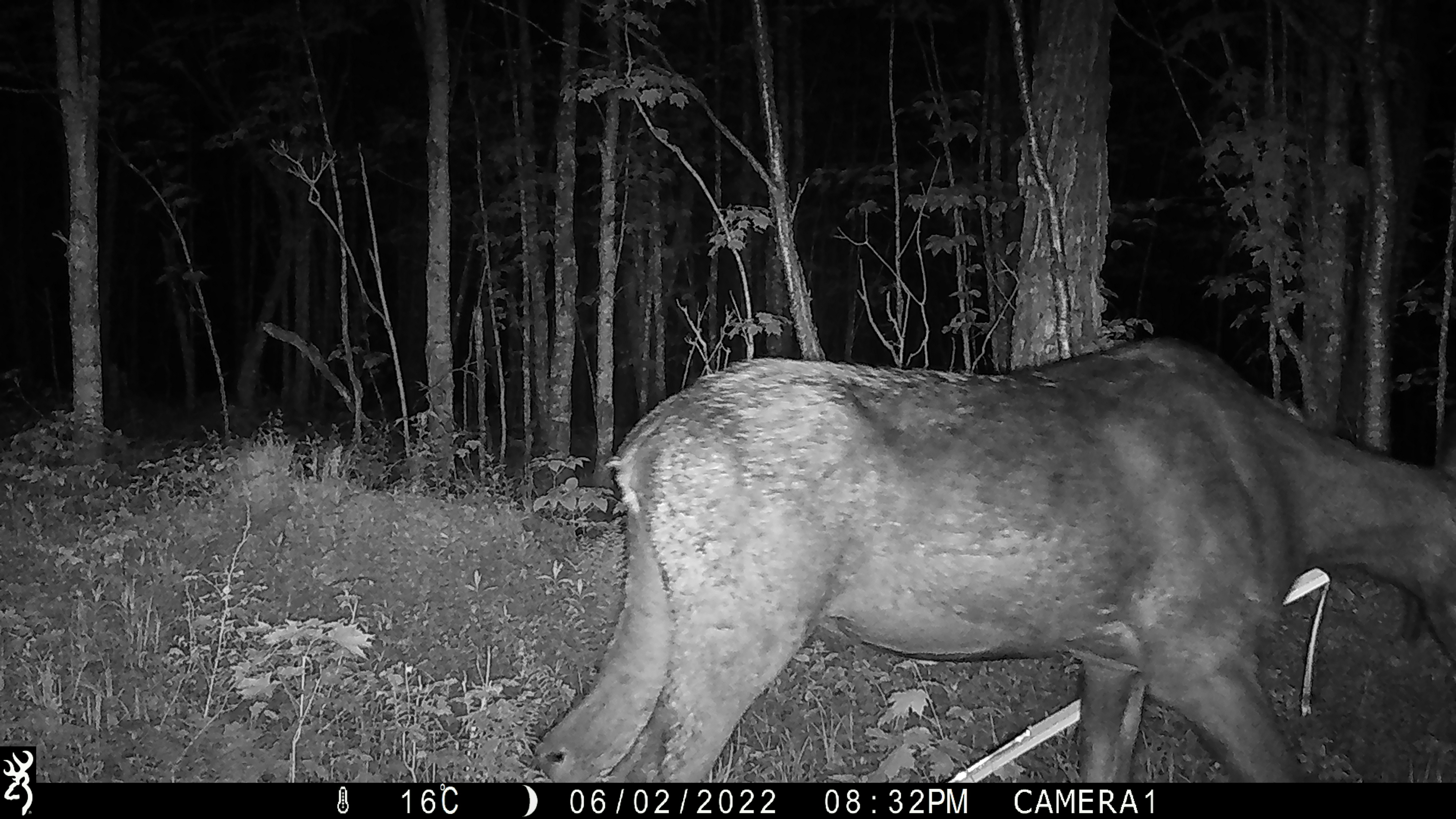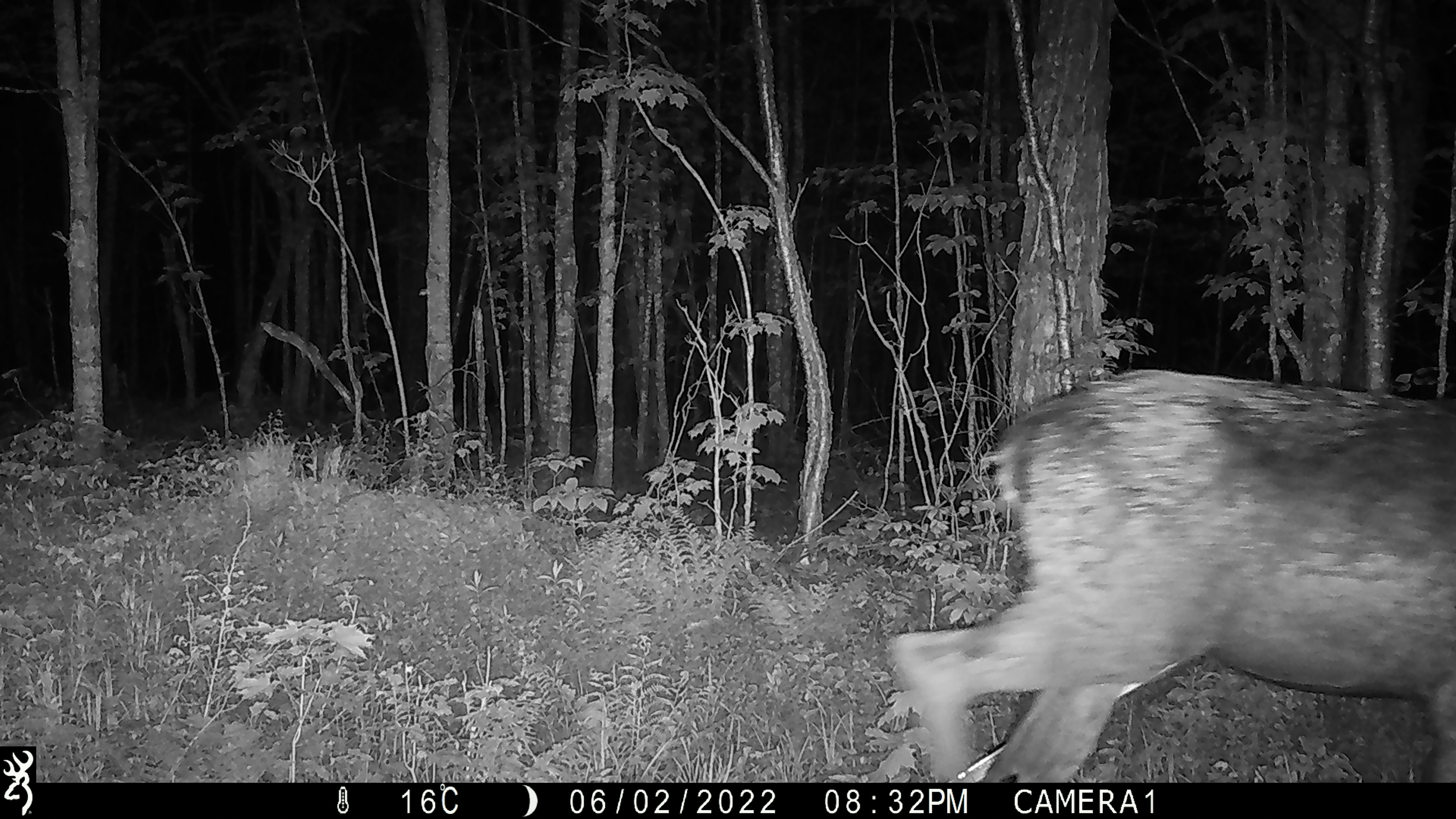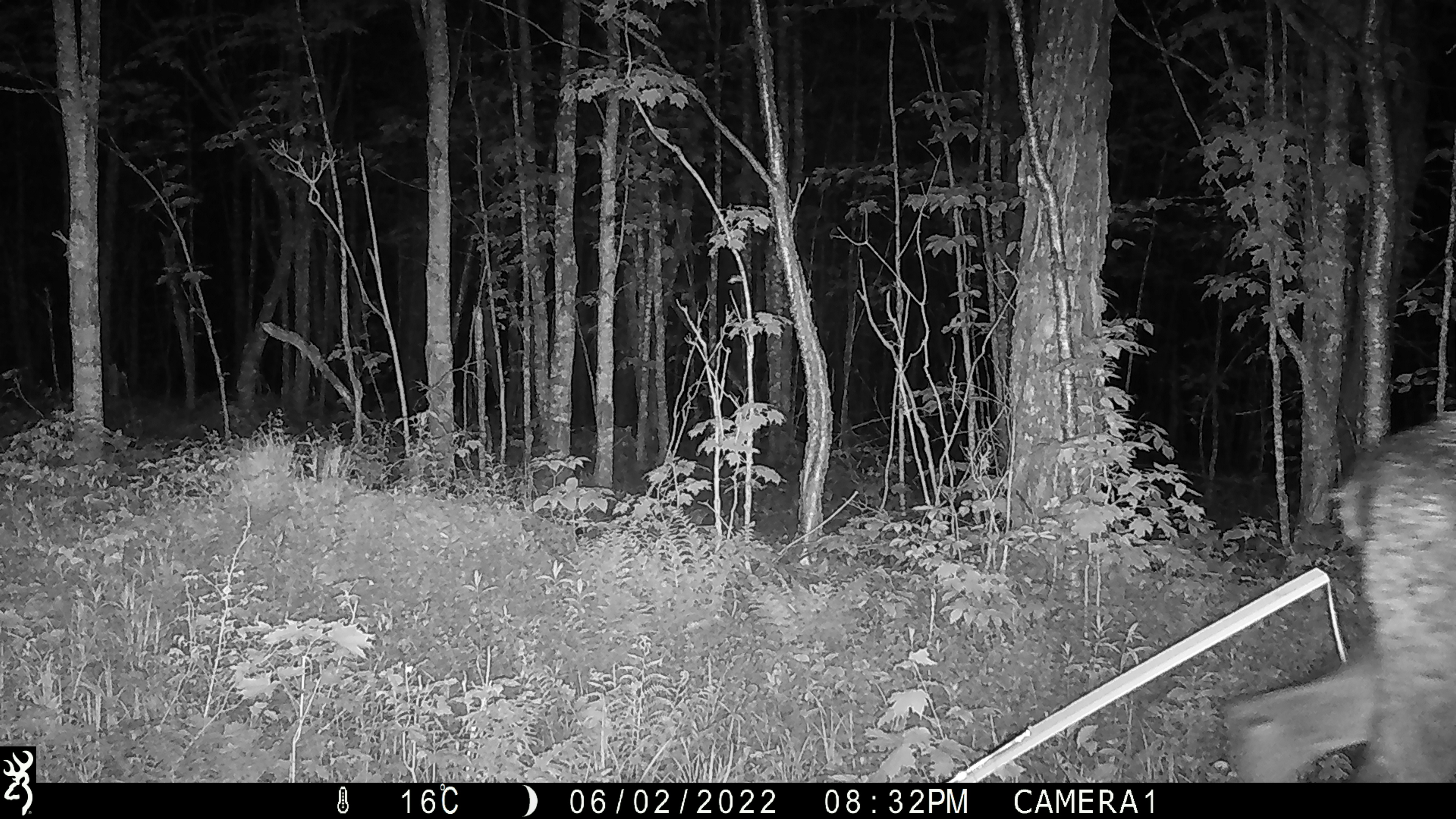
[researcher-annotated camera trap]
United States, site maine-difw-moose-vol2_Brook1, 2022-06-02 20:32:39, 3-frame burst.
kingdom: Animalia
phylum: Chordata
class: Mammalia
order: Artiodactyla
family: Cervidae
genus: Alces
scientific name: Alces alces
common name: moose